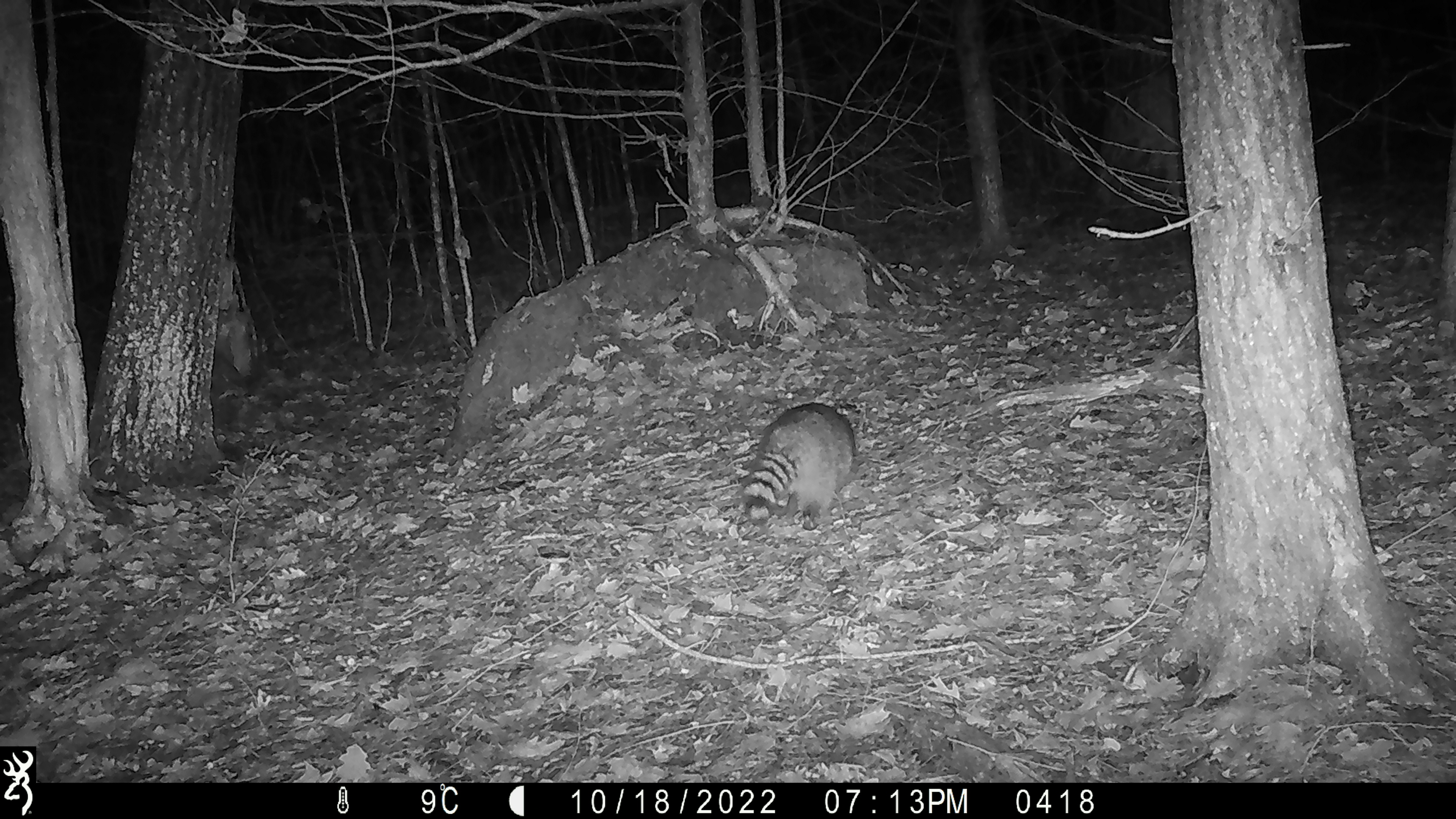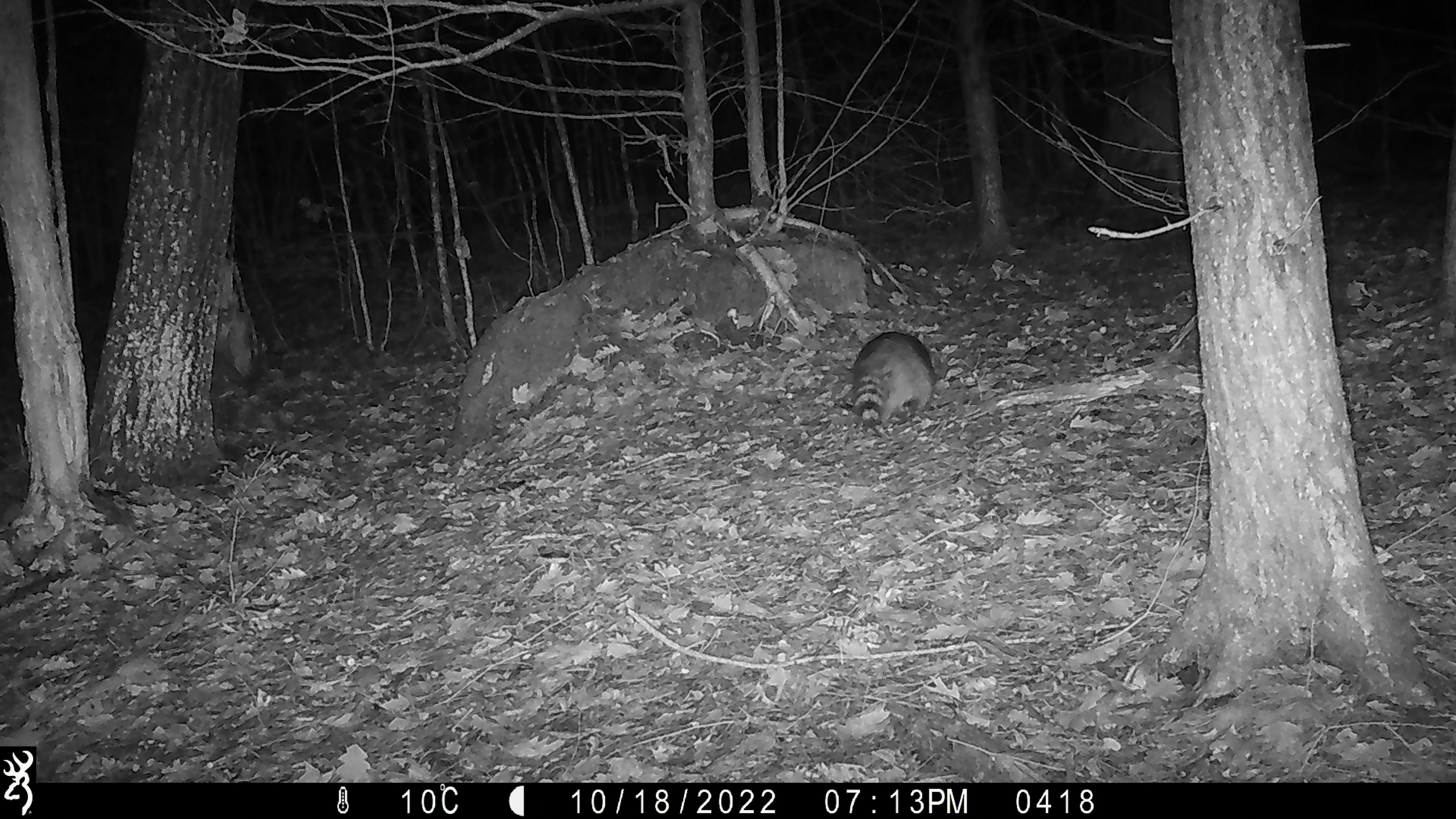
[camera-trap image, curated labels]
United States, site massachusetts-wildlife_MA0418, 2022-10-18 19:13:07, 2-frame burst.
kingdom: Animalia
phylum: Chordata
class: Mammalia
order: Carnivora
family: Procyonidae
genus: Procyon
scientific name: Procyon lotor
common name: raccoon